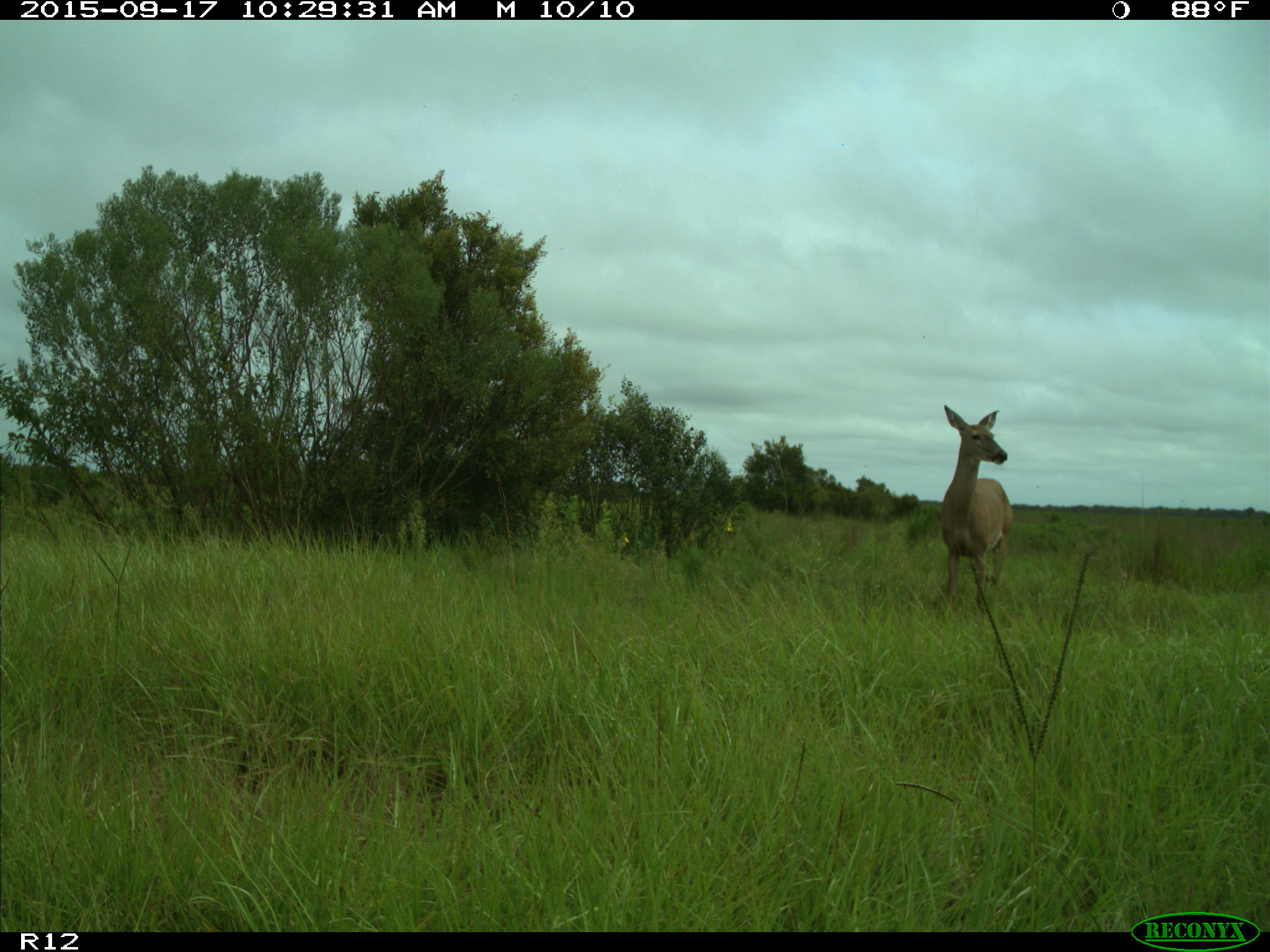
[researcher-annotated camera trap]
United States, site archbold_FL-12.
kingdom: Animalia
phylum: Chordata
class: Mammalia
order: Artiodactyla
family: Cervidae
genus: Odocoileus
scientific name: Odocoileus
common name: deer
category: unidentified deer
Unidentified deer (deer) (Odocoileus).